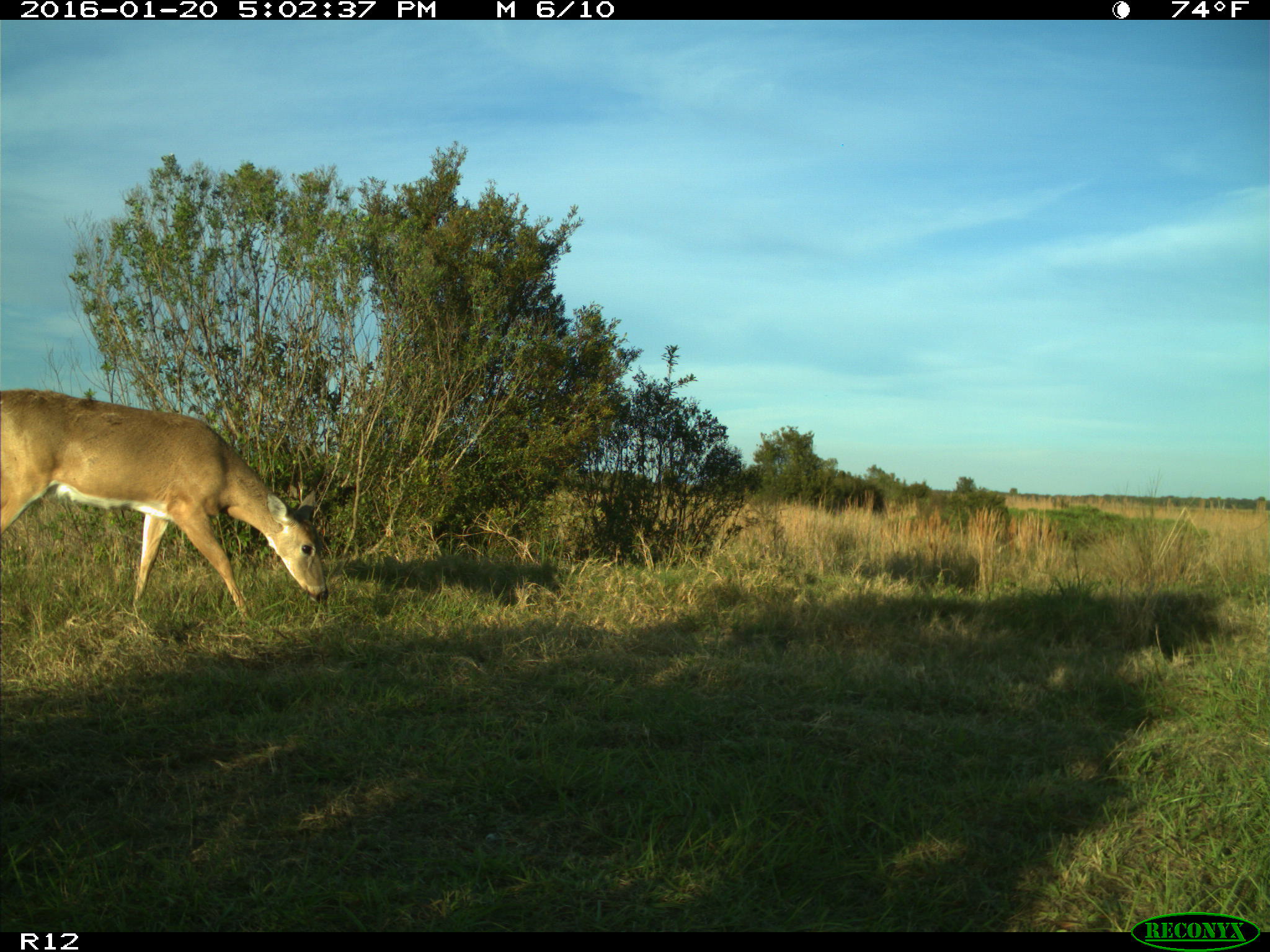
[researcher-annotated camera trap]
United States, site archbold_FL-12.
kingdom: Animalia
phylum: Chordata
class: Mammalia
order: Artiodactyla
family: Cervidae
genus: Odocoileus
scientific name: Odocoileus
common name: deer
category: unidentified deer